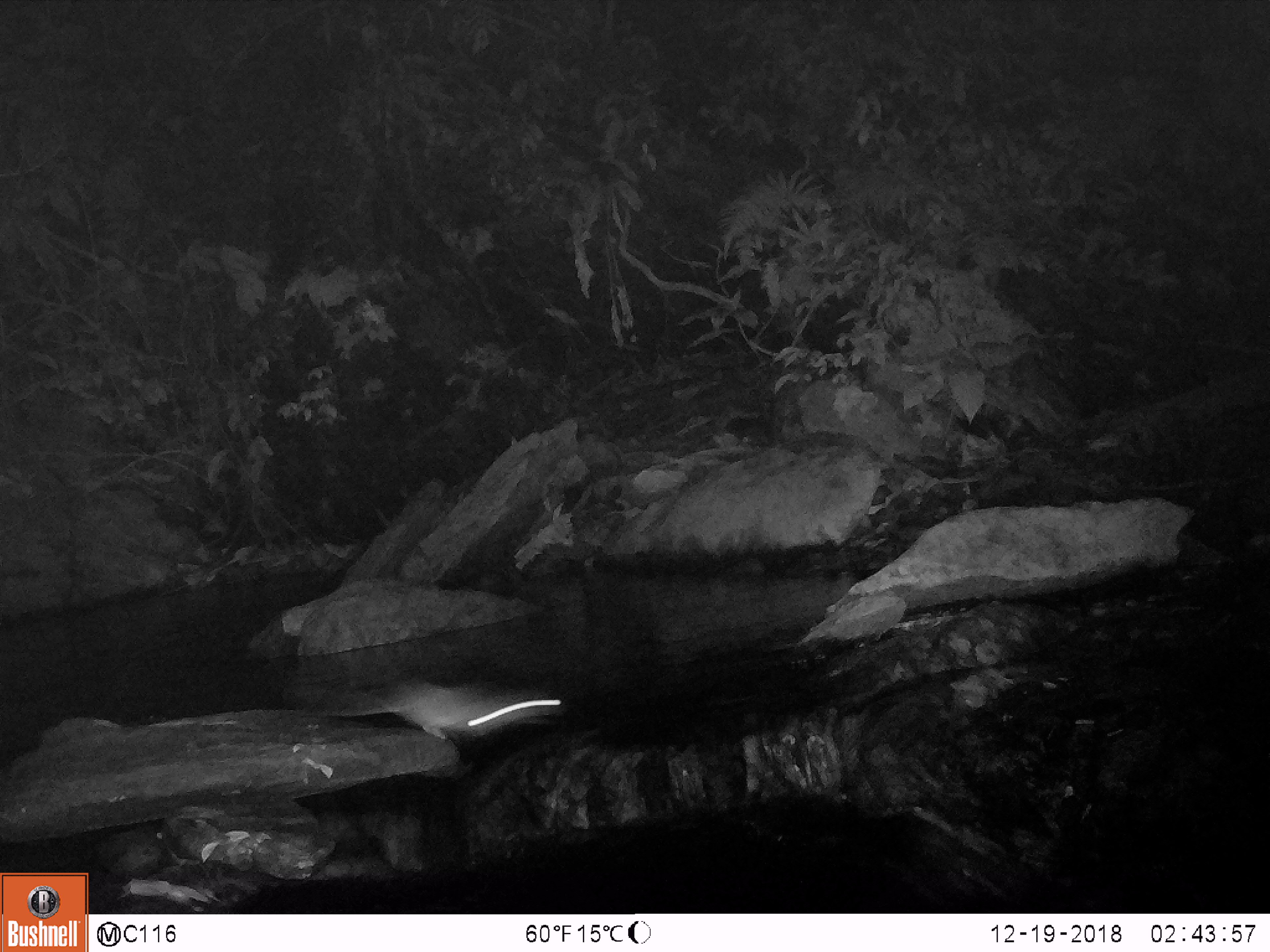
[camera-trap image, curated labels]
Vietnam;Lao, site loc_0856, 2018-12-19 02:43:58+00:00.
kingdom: Animalia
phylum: Chordata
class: Mammalia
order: Rodentia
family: Muridae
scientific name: Muridae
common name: old-world mice and rats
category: unidentified murid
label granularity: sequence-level